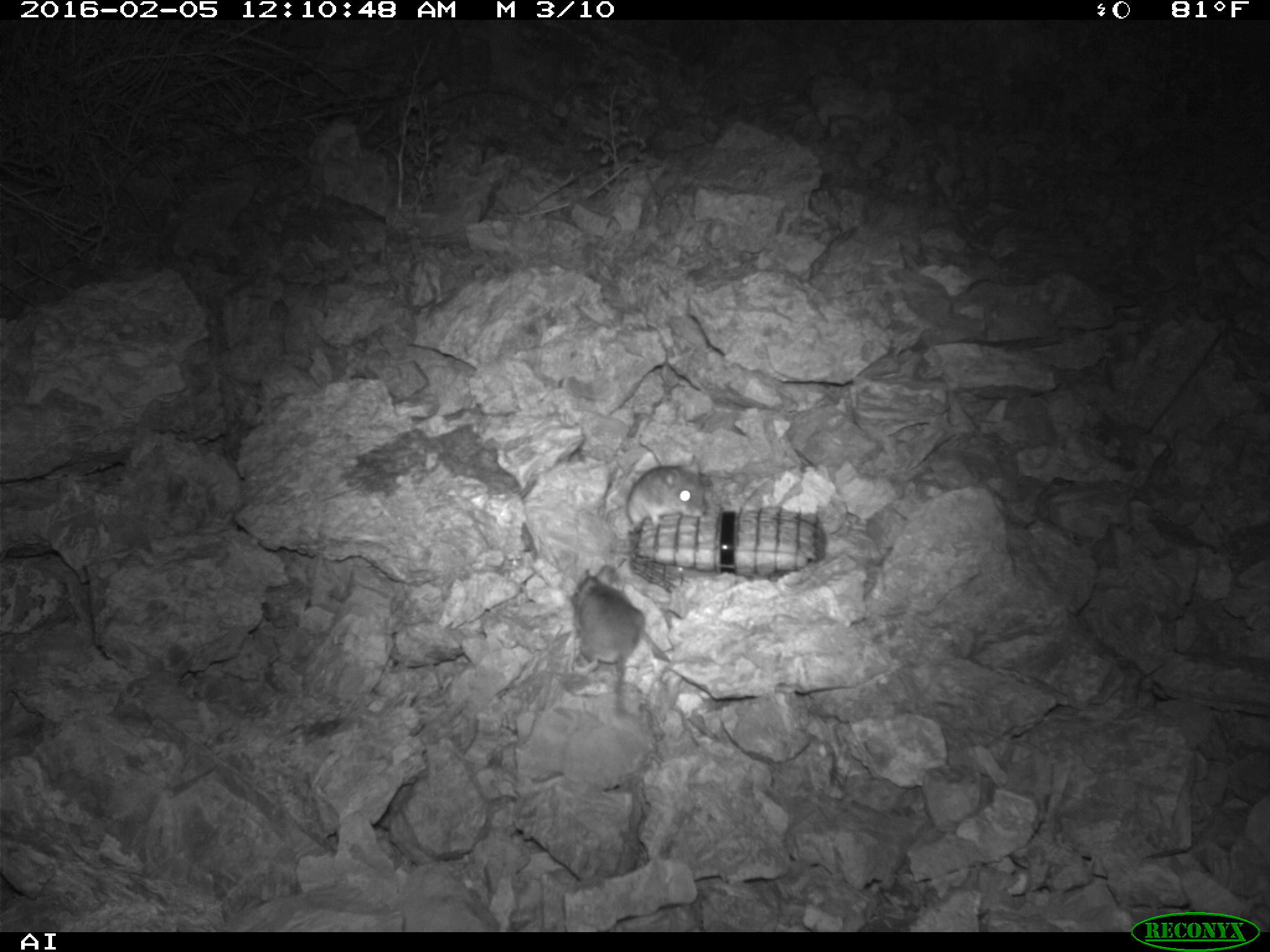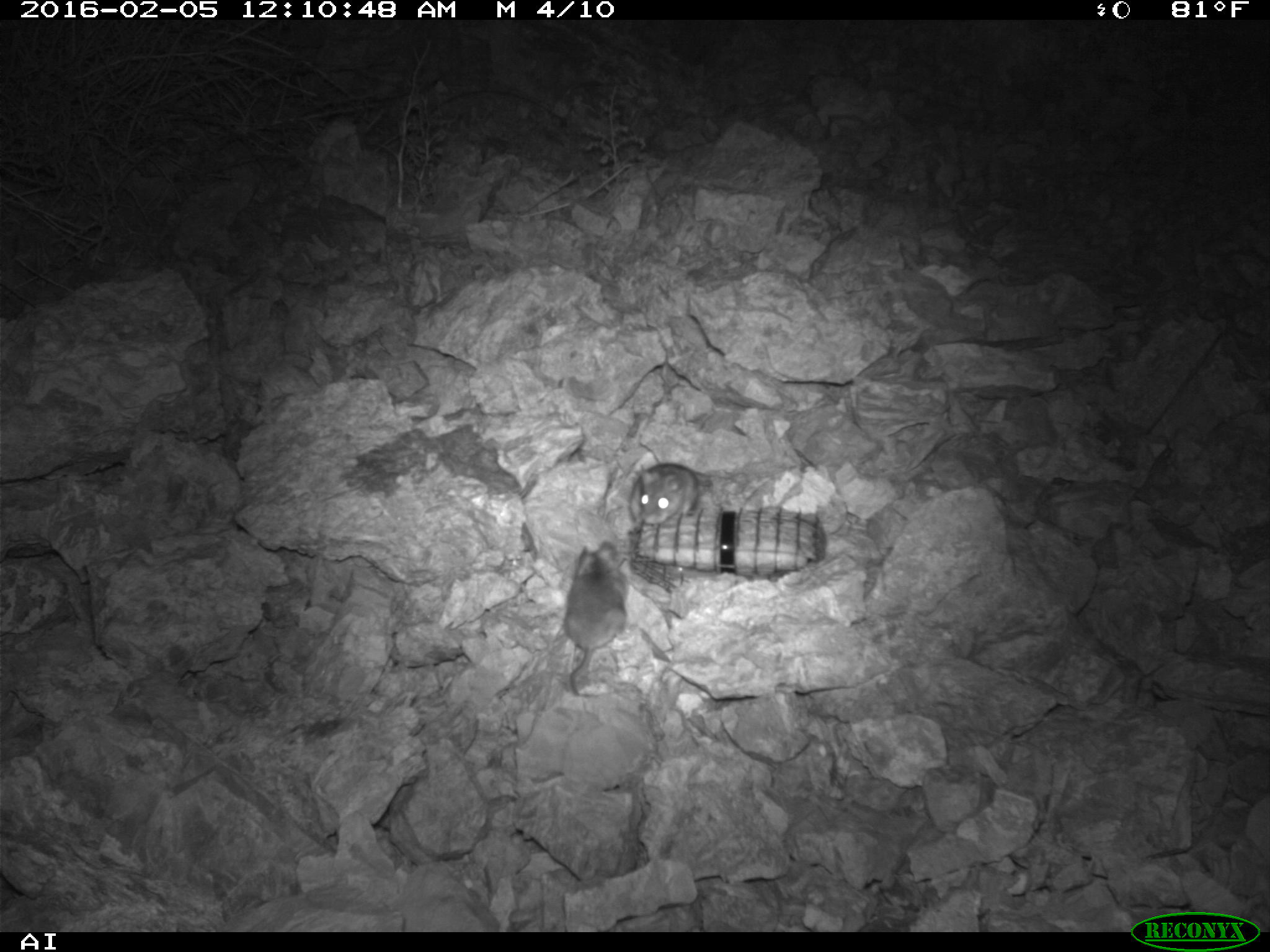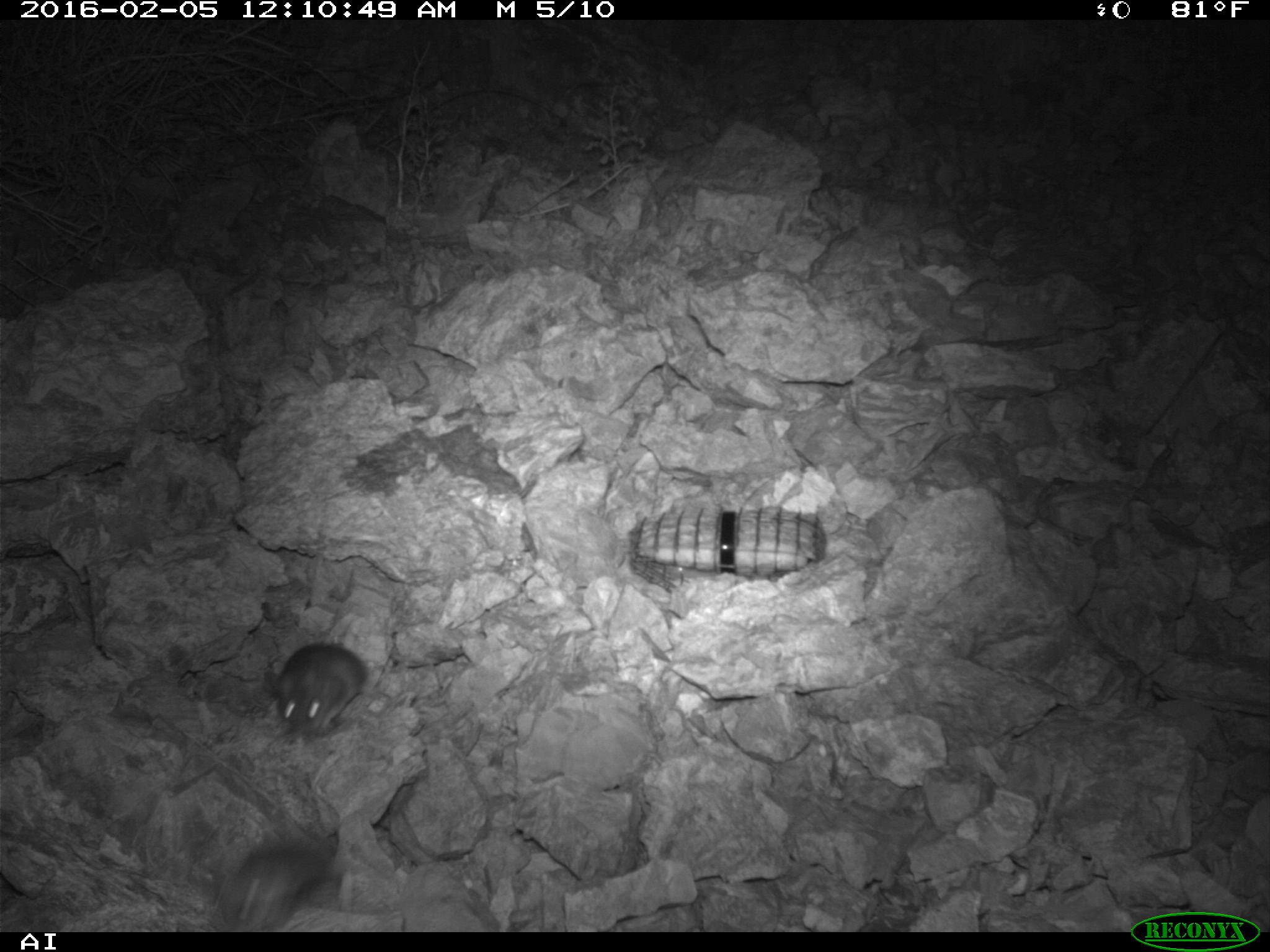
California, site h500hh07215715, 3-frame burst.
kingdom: Animalia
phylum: Chordata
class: Mammalia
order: Rodentia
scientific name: Rodentia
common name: rodent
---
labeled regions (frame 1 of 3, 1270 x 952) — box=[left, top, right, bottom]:
rodent: box=[569, 564, 676, 724]; box=[621, 454, 704, 532]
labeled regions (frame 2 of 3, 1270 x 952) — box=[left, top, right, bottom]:
rodent: box=[563, 539, 624, 698]; box=[626, 463, 699, 526]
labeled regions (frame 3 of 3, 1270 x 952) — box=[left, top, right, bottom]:
rodent: box=[211, 822, 338, 932]; box=[267, 641, 364, 743]